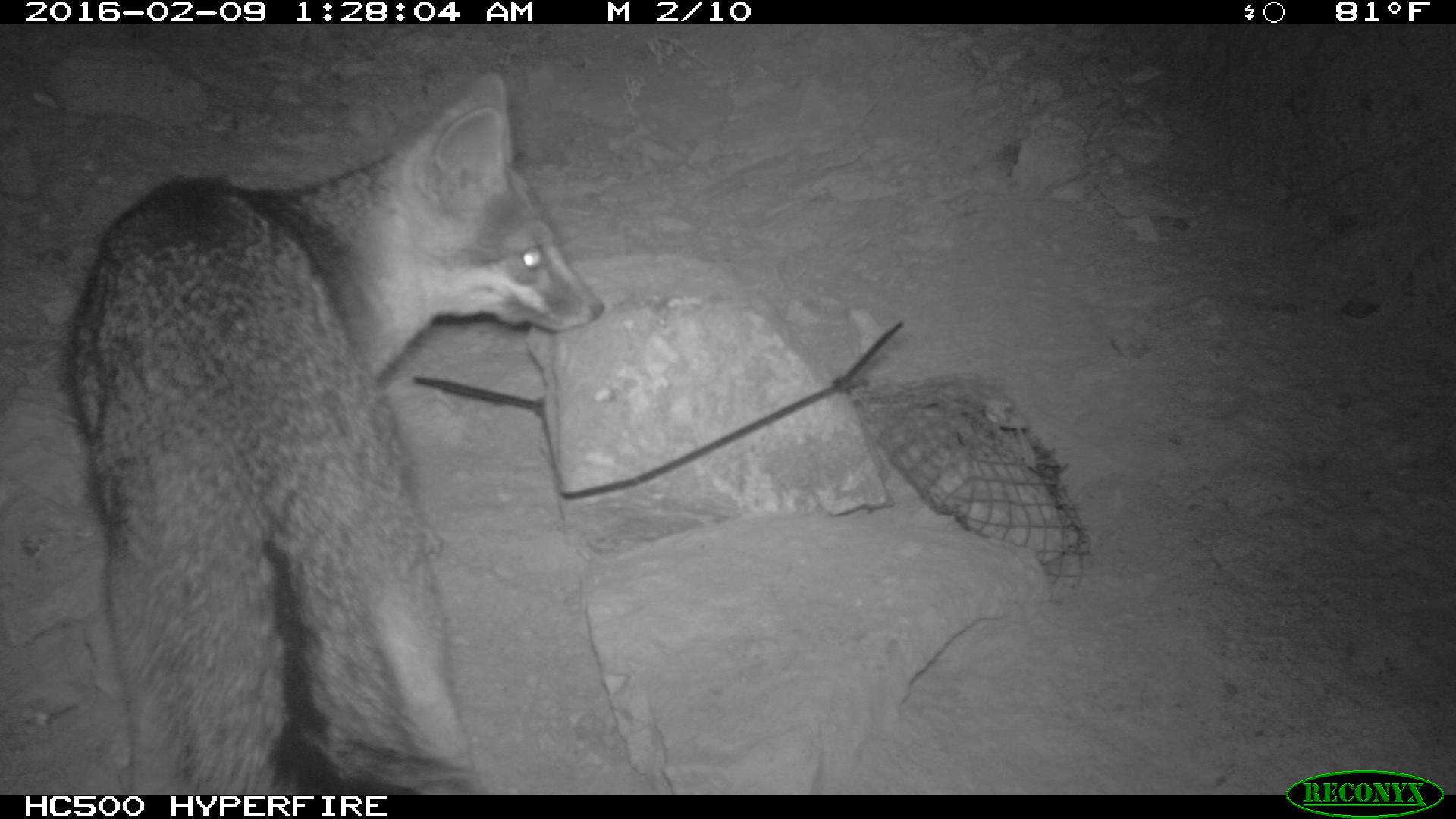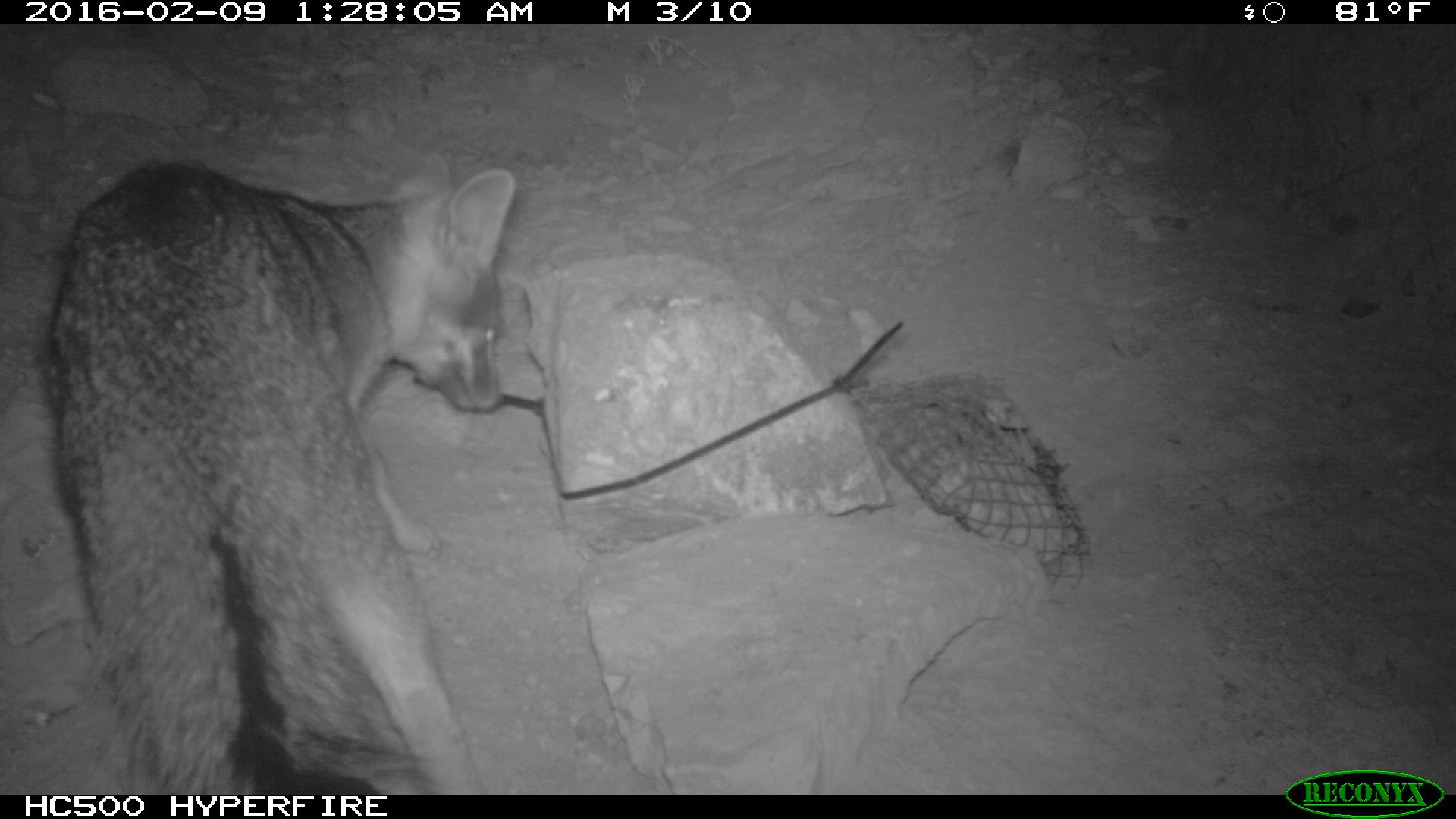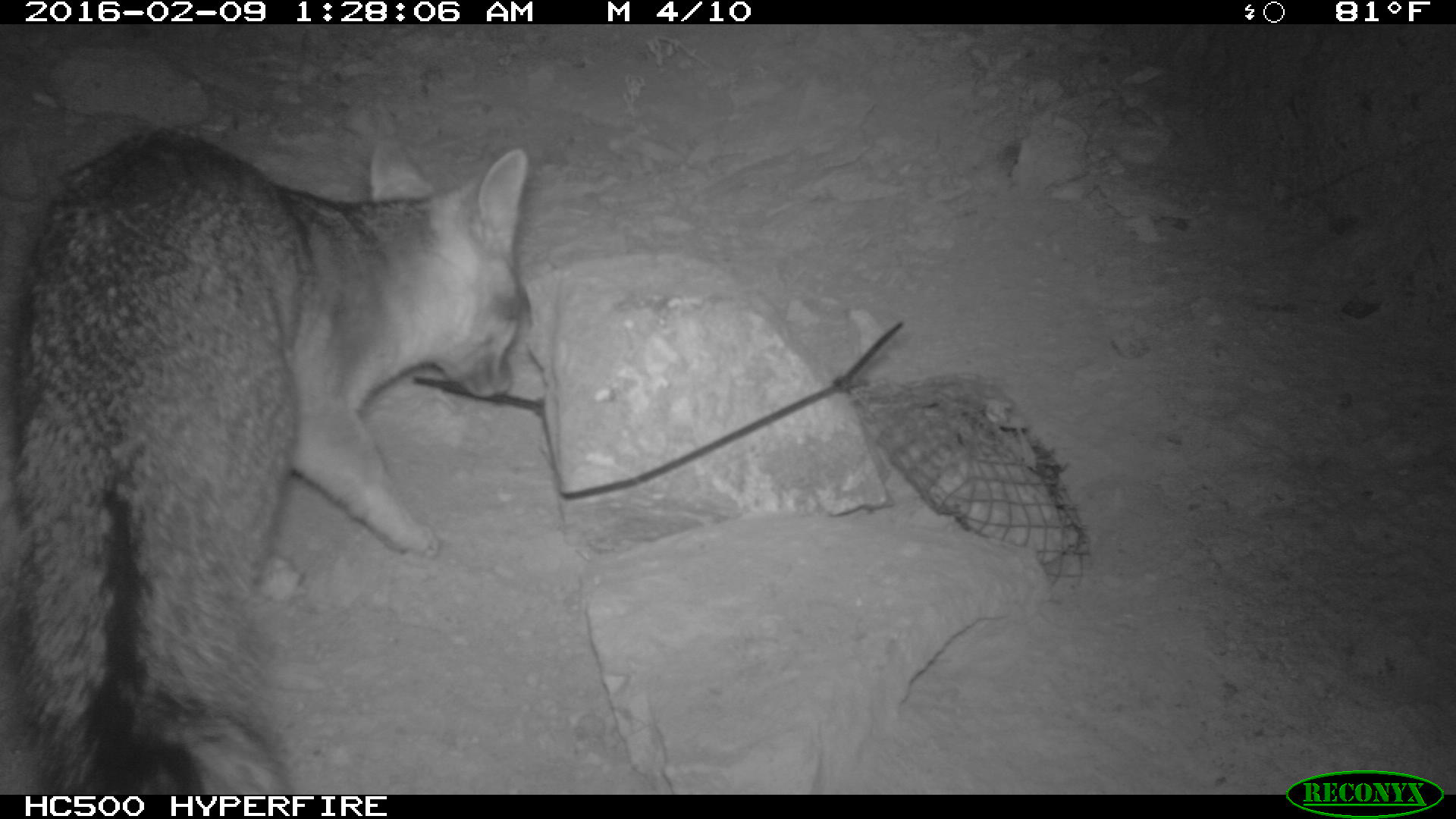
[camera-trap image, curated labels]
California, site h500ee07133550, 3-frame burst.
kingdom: Animalia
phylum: Chordata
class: Mammalia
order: Carnivora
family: Canidae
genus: Urocyon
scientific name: Urocyon littoralis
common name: island fox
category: fox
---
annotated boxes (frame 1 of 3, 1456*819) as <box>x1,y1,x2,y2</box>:
fox: <box>67,65,604,795</box>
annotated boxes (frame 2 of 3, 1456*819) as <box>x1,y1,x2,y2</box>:
fox: <box>46,153,517,795</box>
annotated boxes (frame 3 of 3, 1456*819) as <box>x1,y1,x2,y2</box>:
fox: <box>4,127,529,795</box>